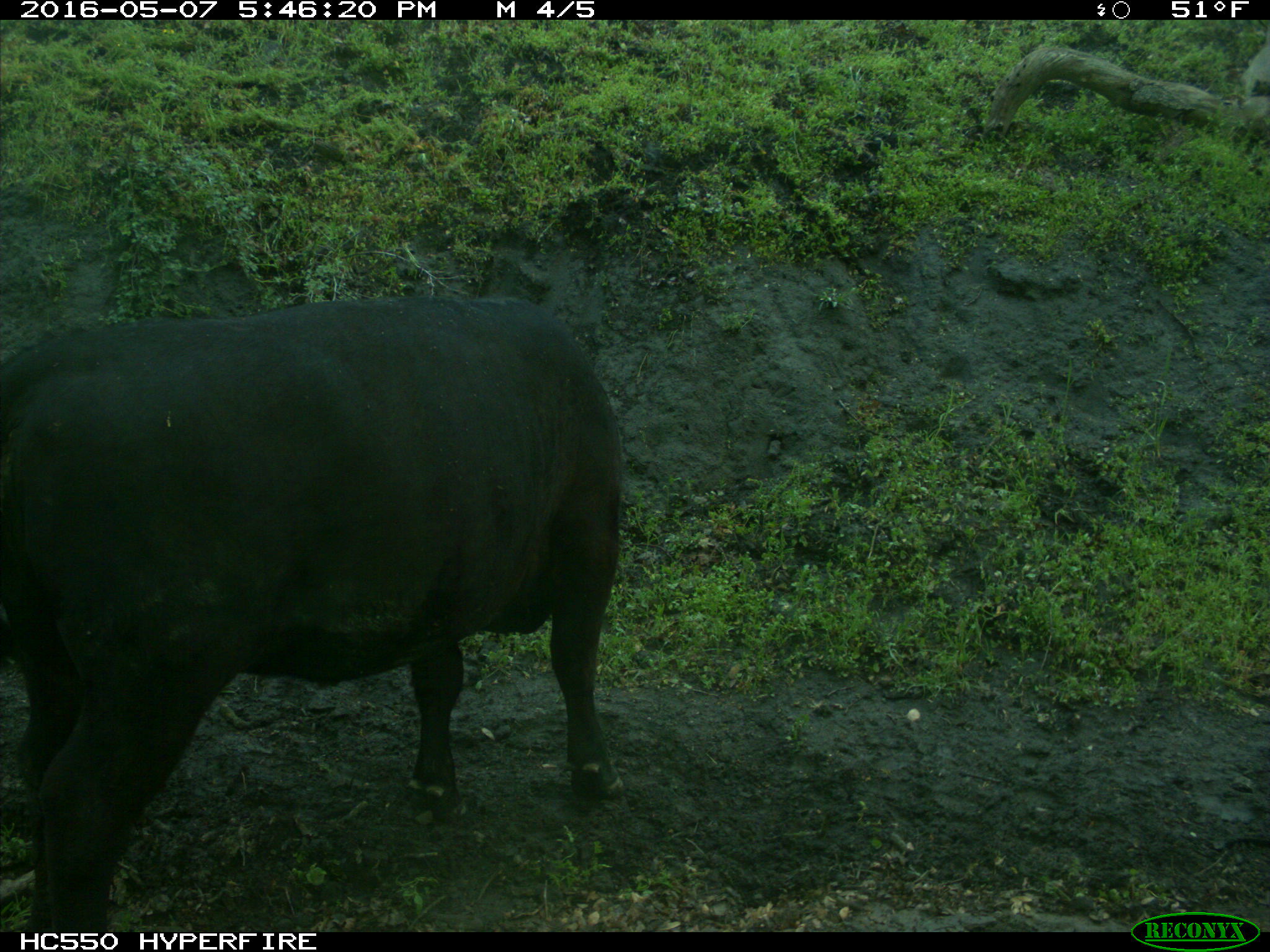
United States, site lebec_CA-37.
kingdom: Animalia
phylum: Chordata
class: Mammalia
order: Artiodactyla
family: Bovidae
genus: Bos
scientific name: Bos taurus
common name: domestic cow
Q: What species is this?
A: Bos taurus (domestic cow).